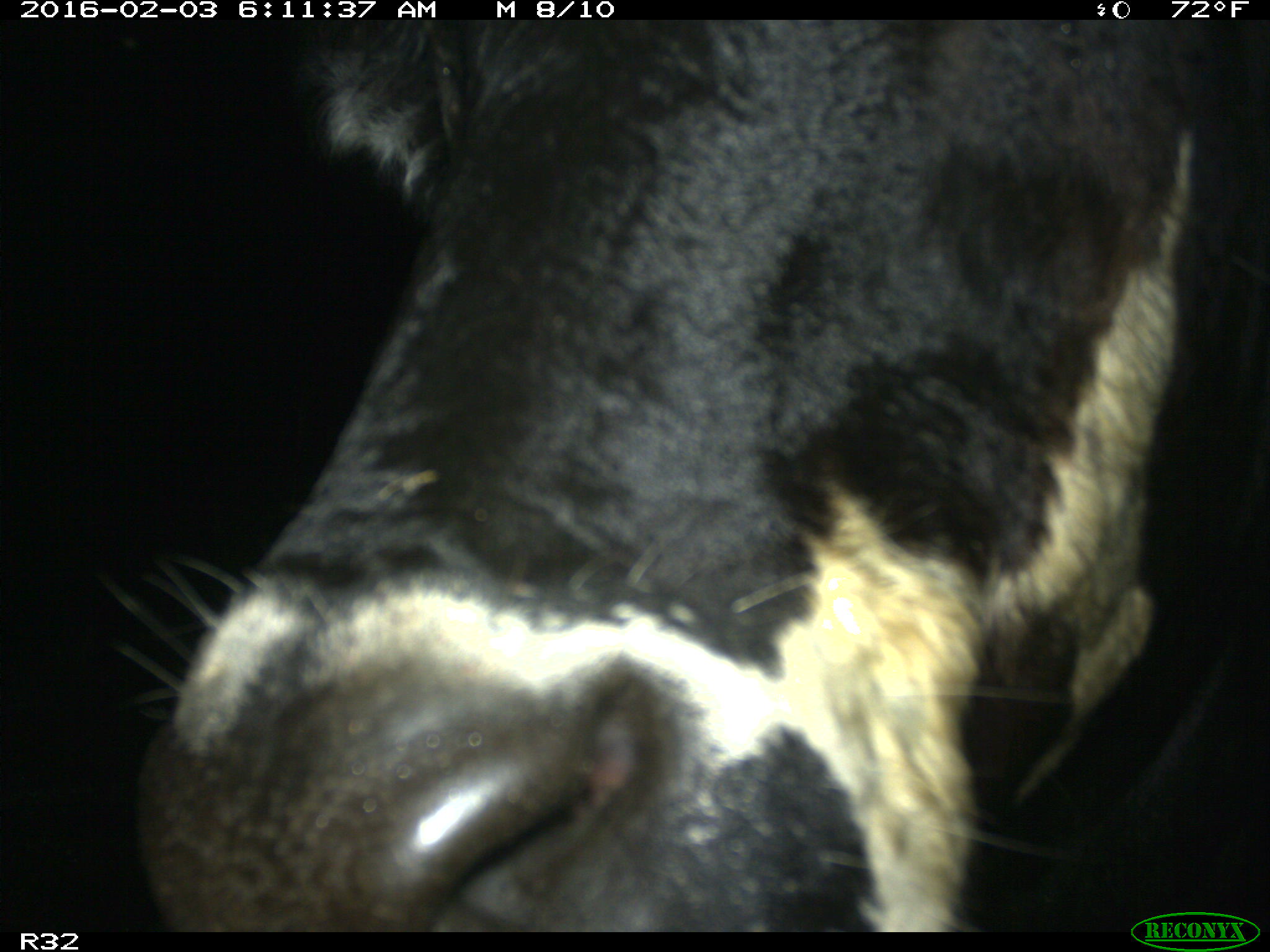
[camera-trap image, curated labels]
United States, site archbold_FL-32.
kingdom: Animalia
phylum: Chordata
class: Mammalia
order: Artiodactyla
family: Bovidae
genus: Bos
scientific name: Bos taurus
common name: domestic cow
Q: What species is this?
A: Bos taurus (domestic cow).